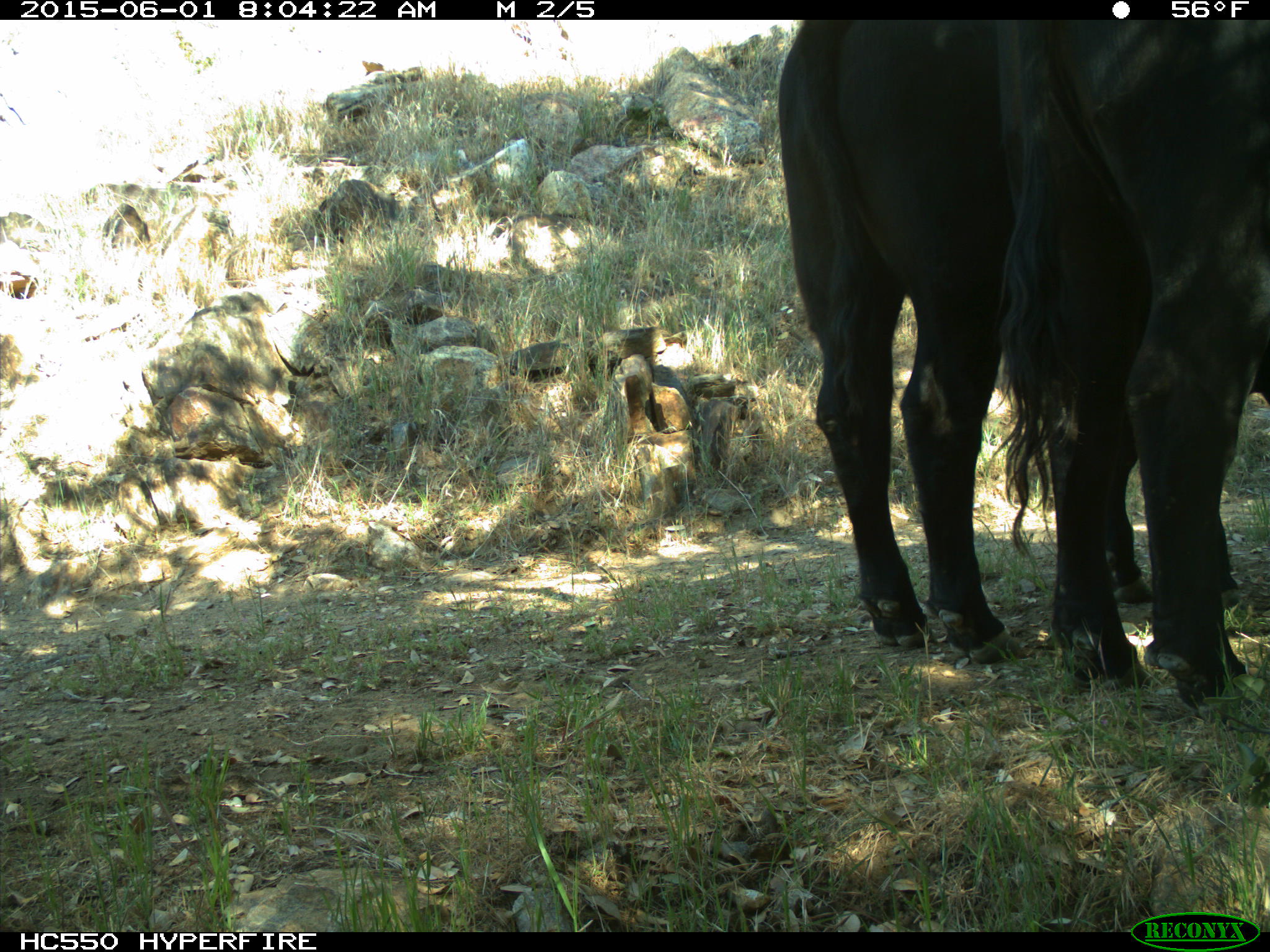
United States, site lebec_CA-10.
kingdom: Animalia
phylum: Chordata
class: Mammalia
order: Artiodactyla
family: Bovidae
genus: Bos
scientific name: Bos taurus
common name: domestic cow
Bos taurus (domestic cow).